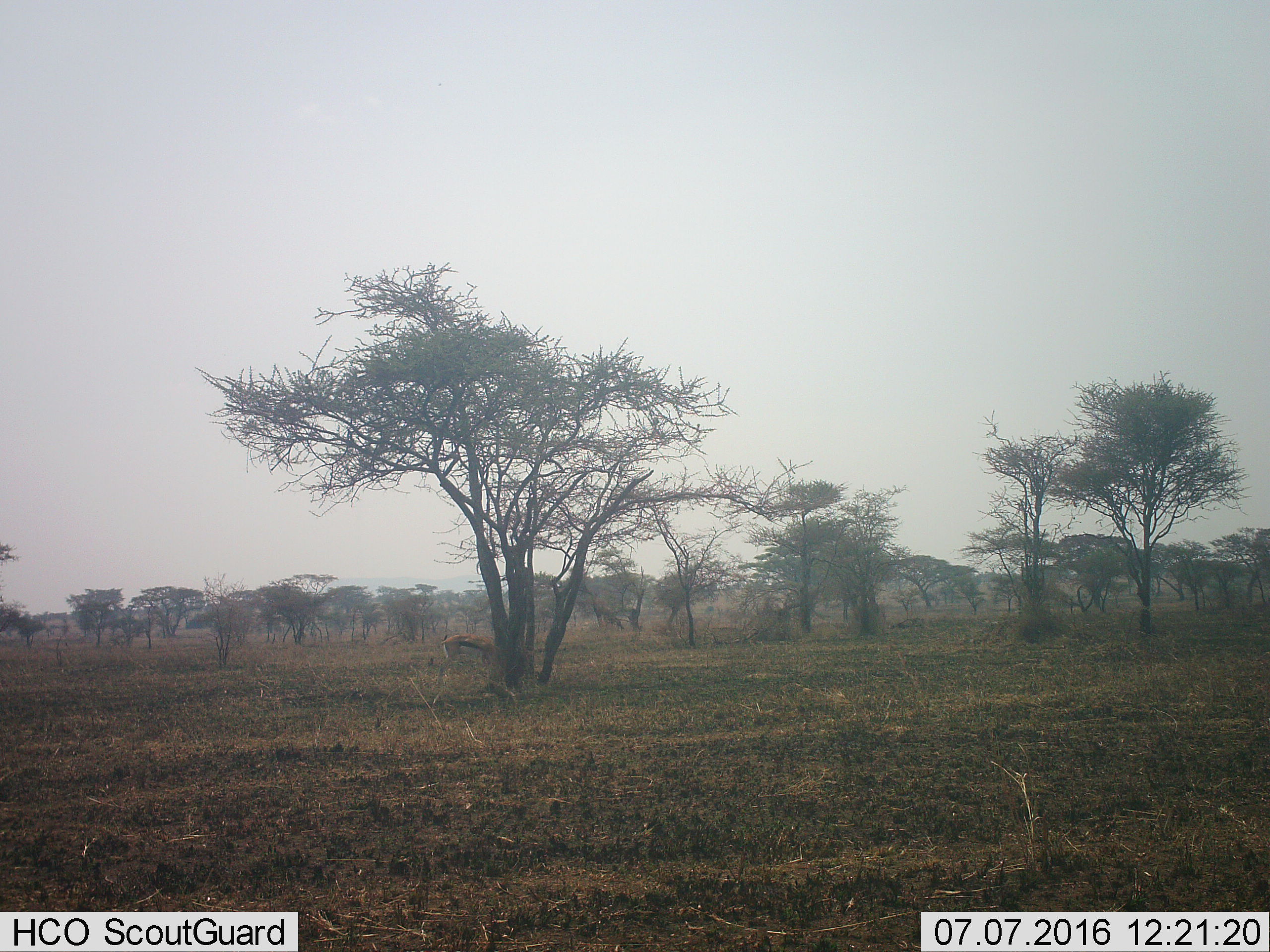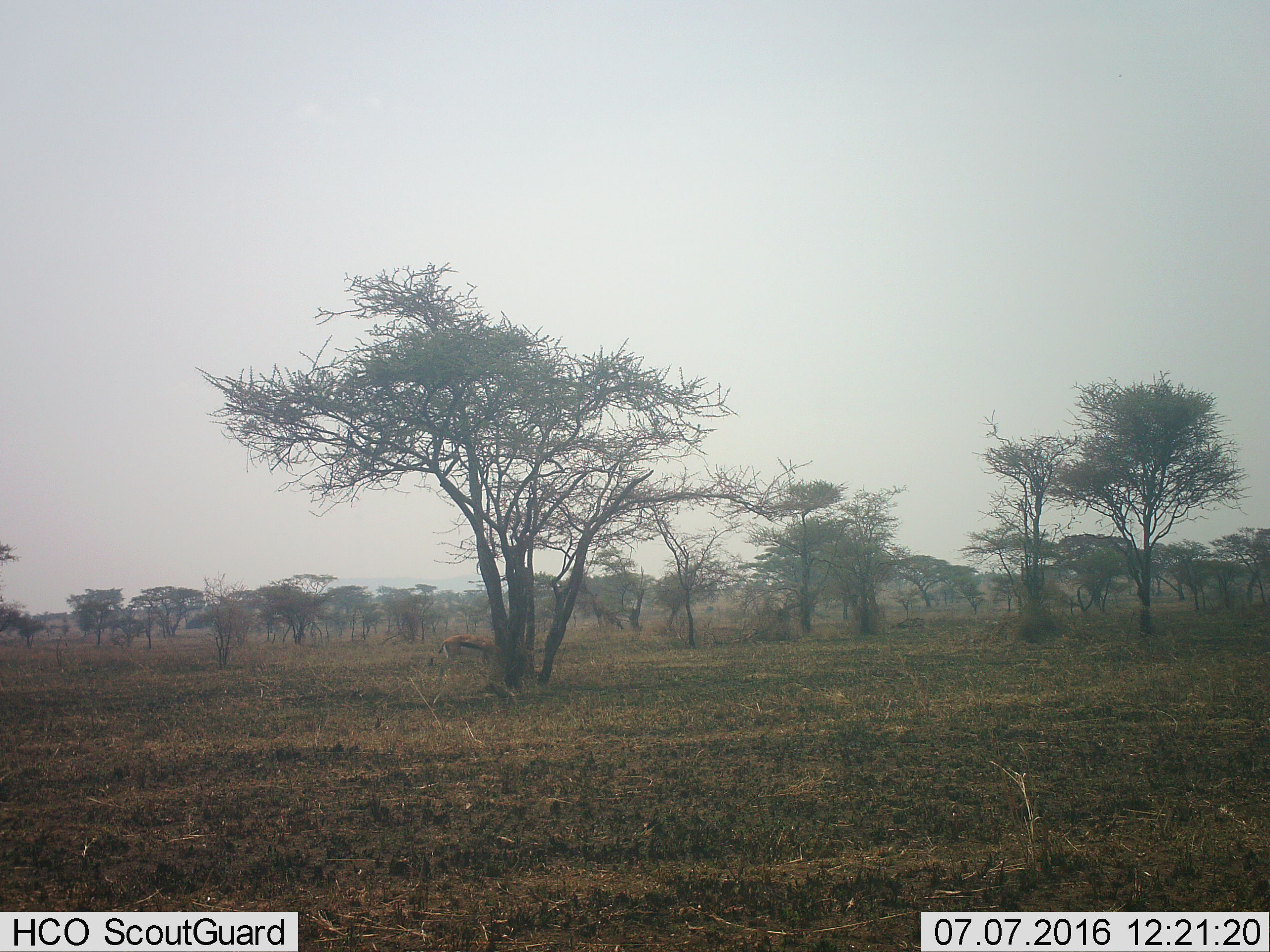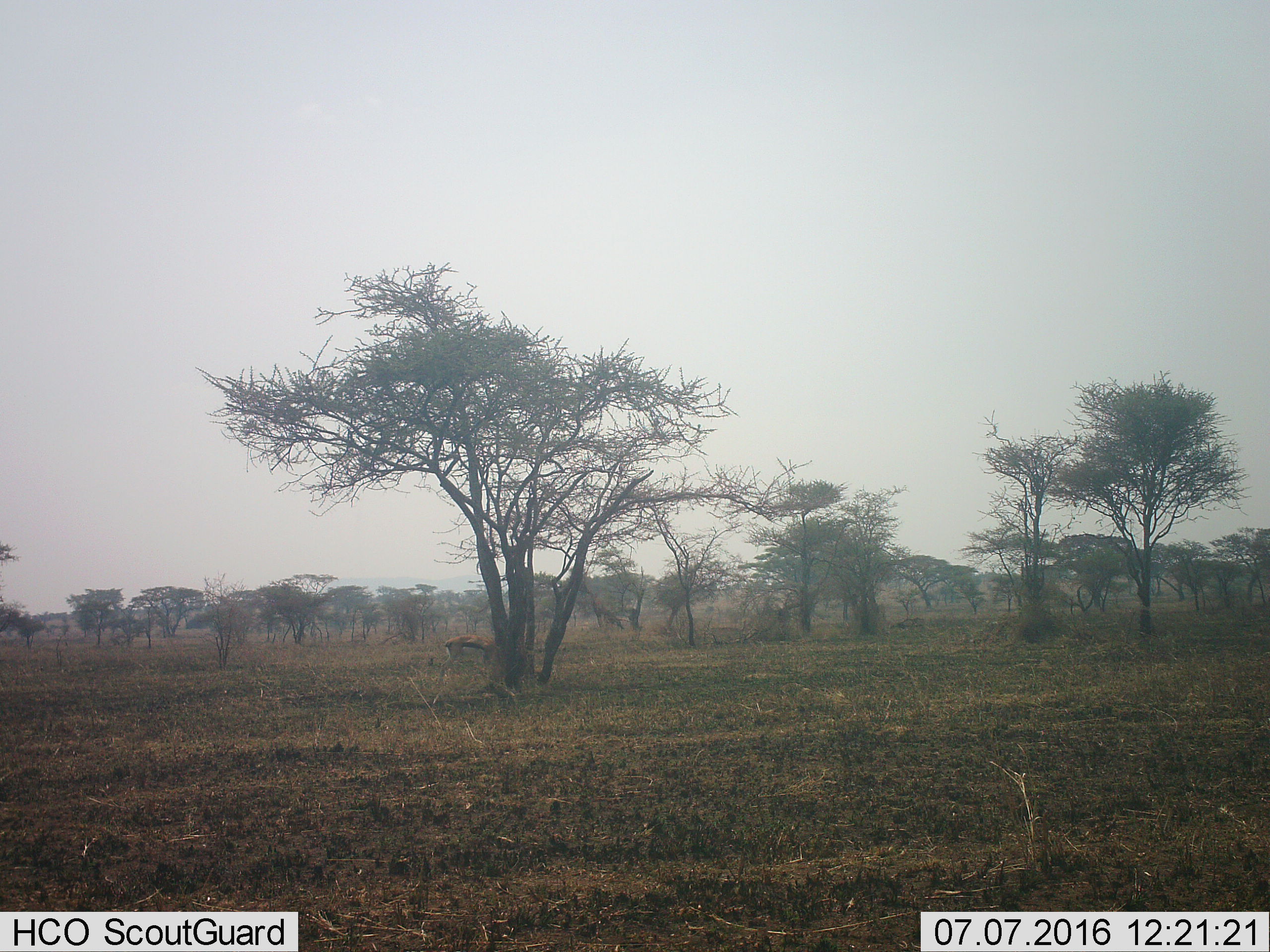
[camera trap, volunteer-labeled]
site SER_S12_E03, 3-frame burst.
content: unidentified animal